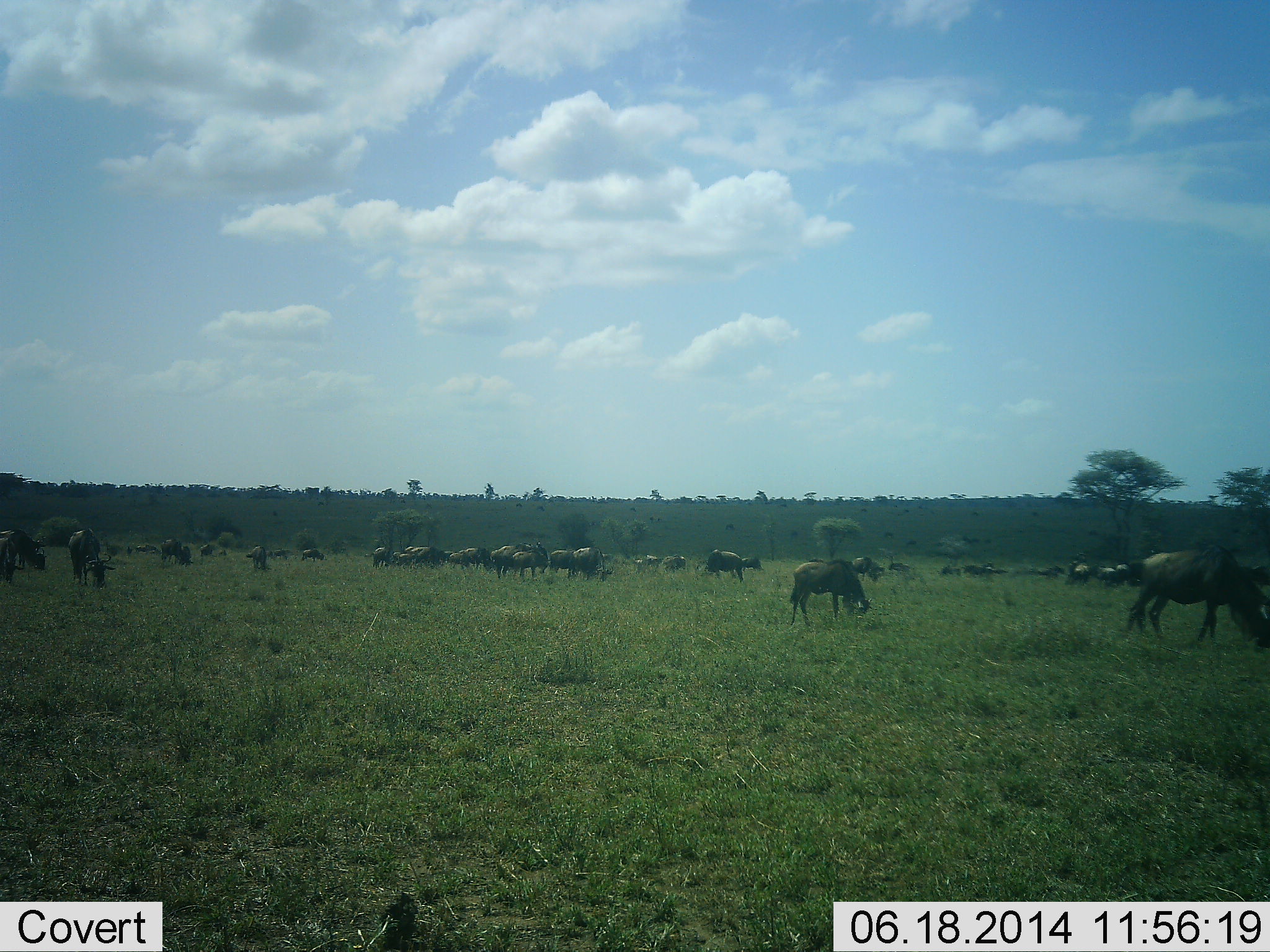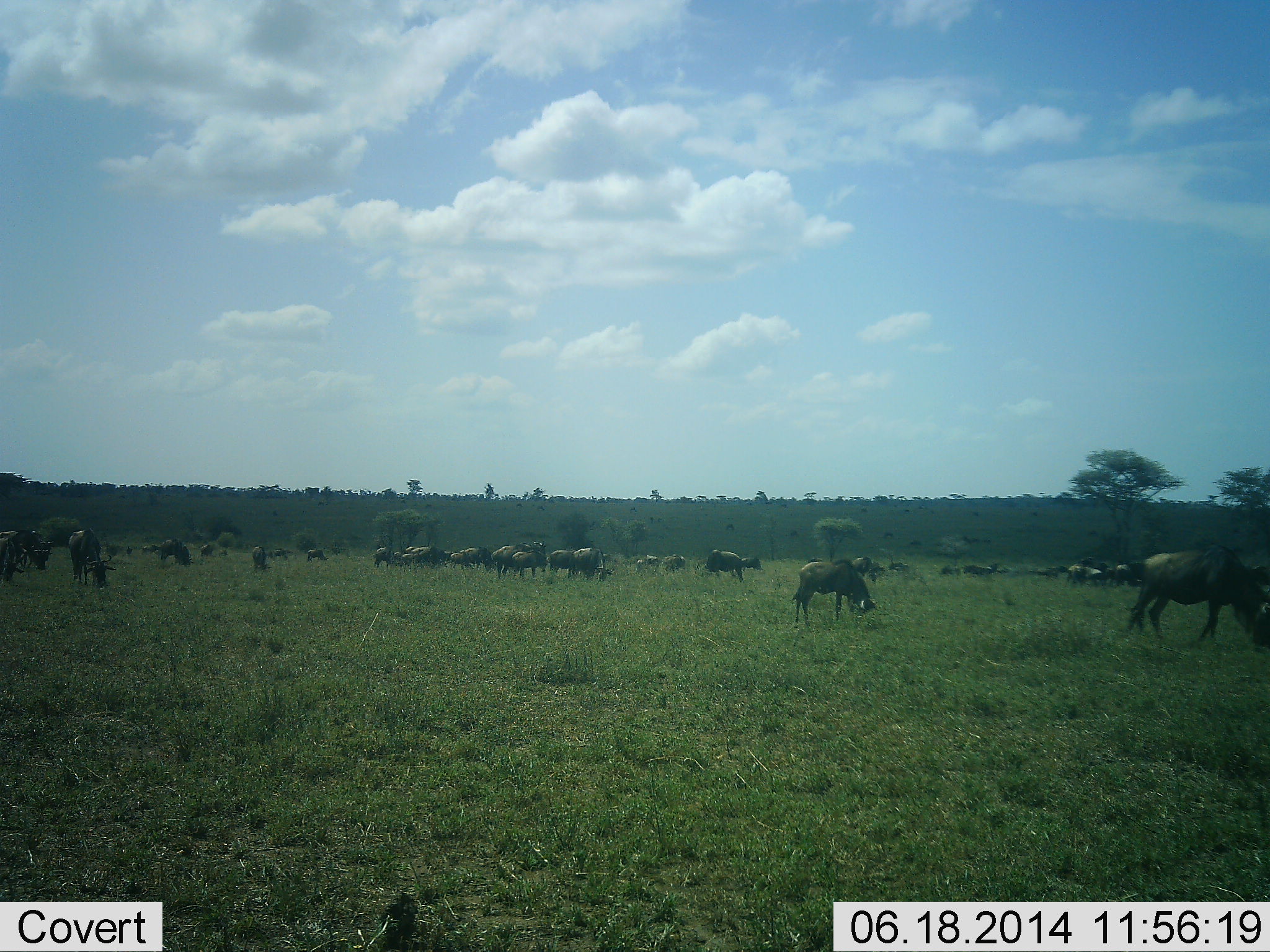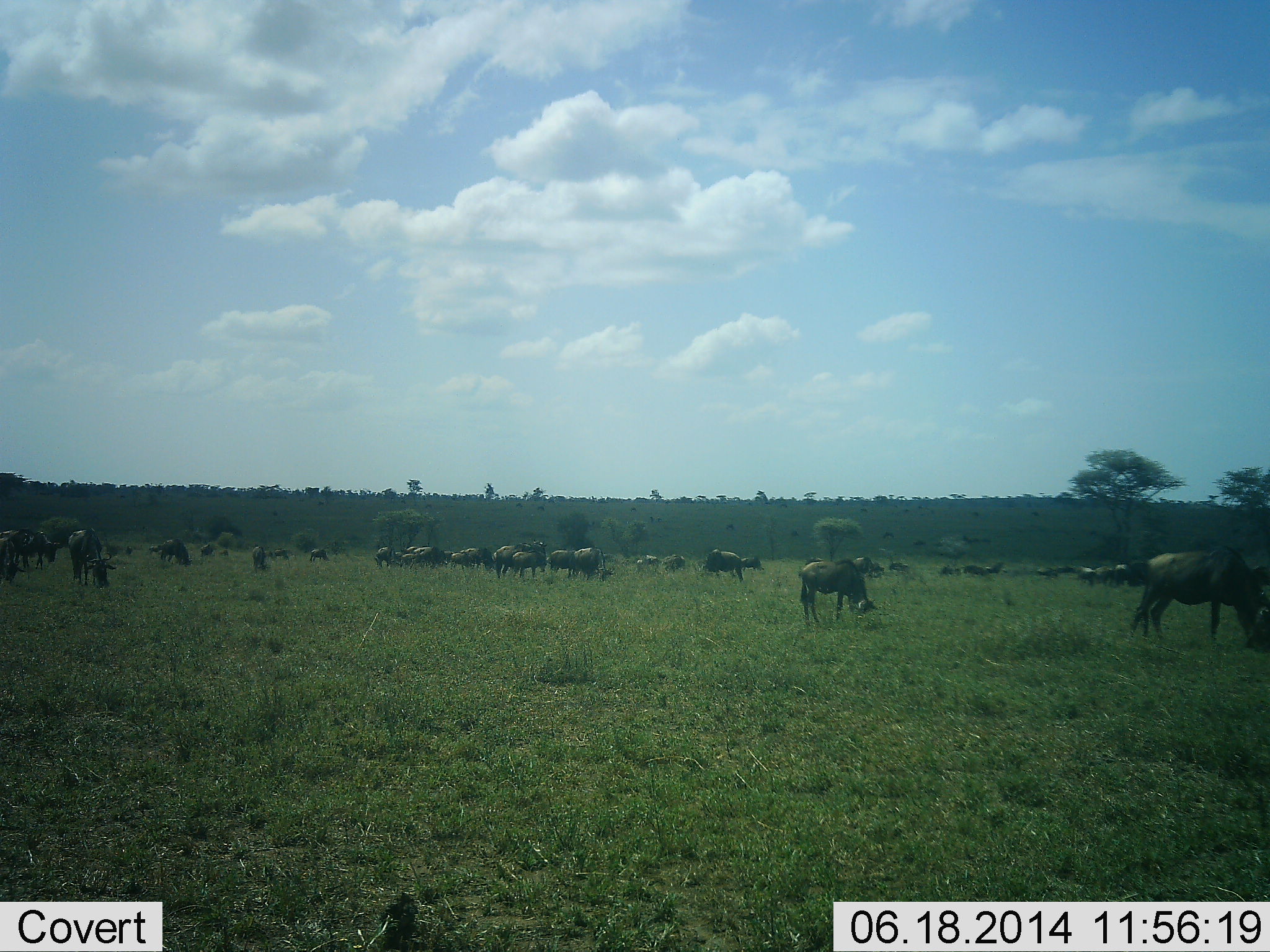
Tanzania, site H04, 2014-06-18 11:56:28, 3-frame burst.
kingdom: Animalia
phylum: Chordata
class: Mammalia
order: Artiodactyla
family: Bovidae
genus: Connochaetes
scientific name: Connochaetes taurinus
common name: blue wildebeest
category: wildebeest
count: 11-50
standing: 50%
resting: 10%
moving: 60%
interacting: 0%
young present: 0%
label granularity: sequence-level